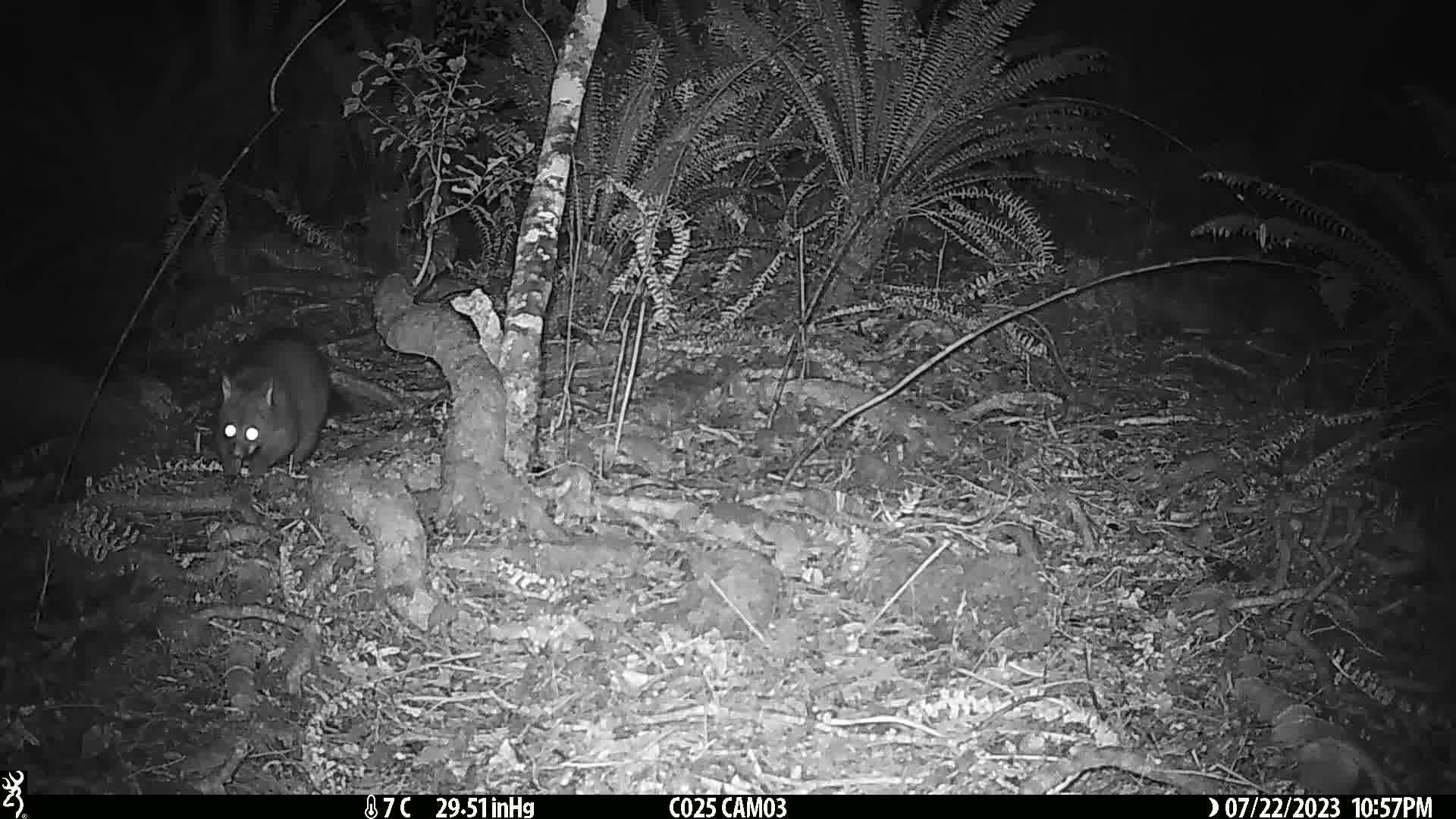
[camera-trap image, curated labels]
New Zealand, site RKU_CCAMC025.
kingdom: Animalia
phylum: Chordata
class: Mammalia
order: Diprotodontia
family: Phalangeridae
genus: Trichosurus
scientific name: Trichosurus vulpecula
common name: common brushtail possum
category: possum